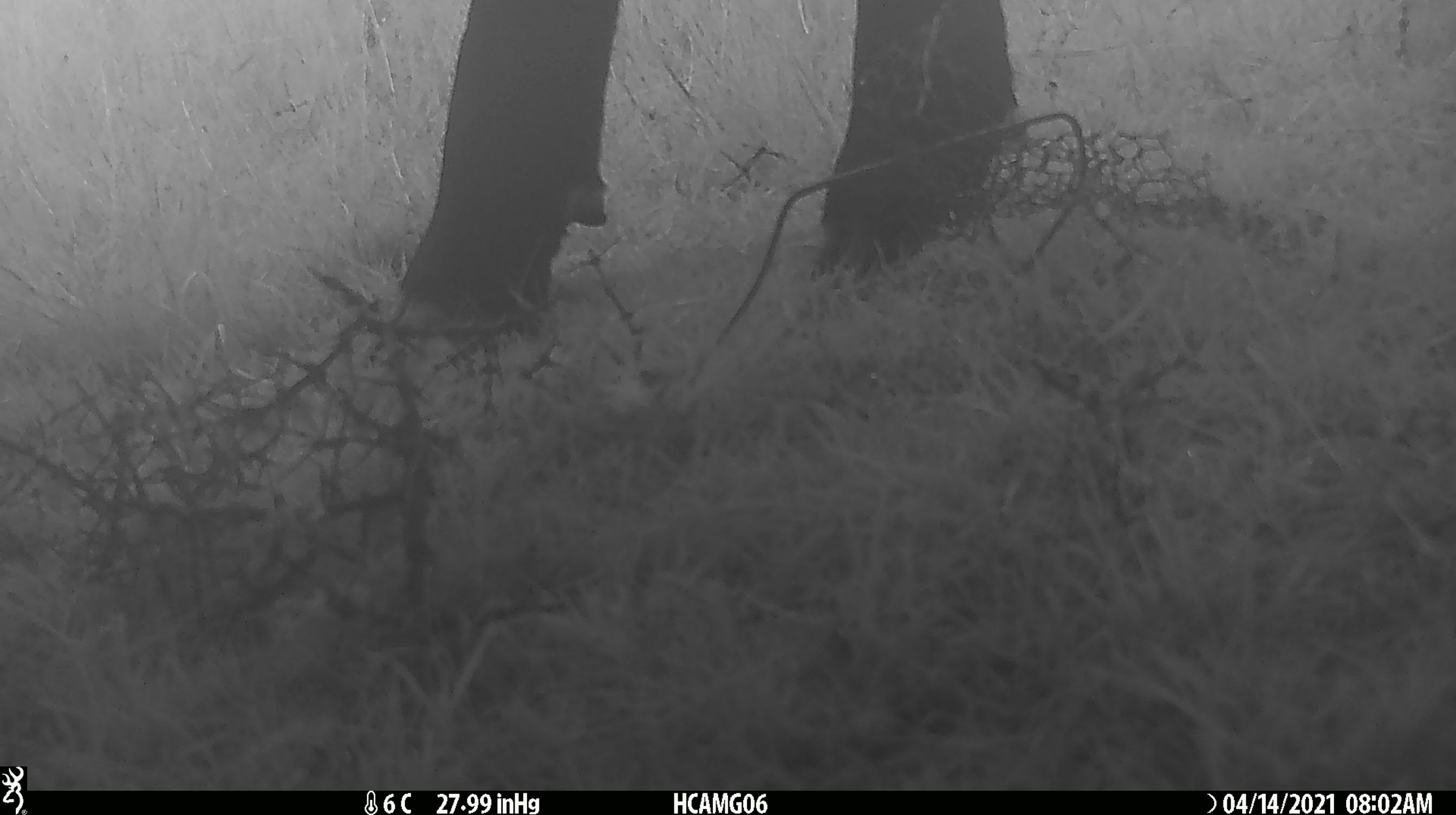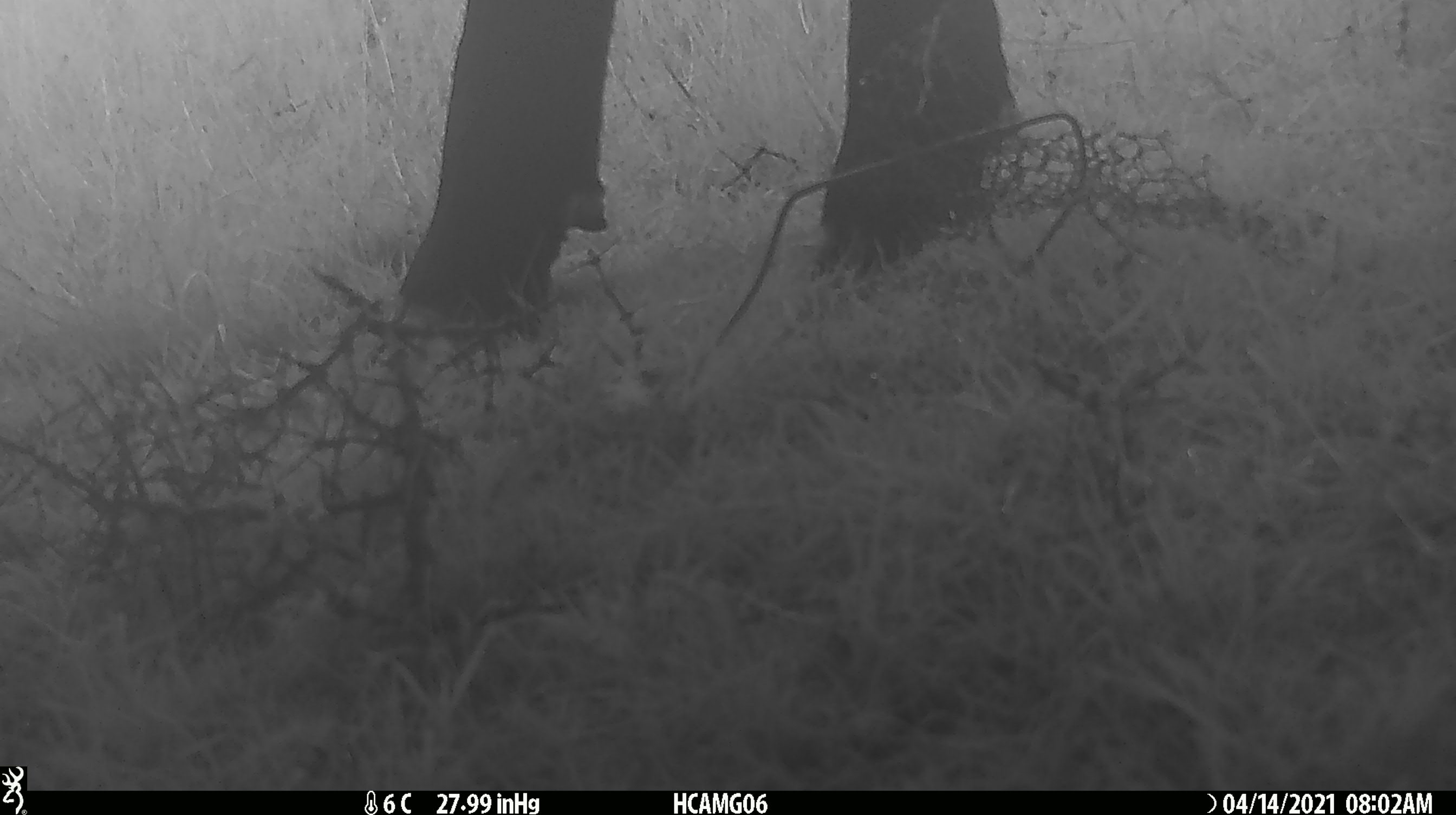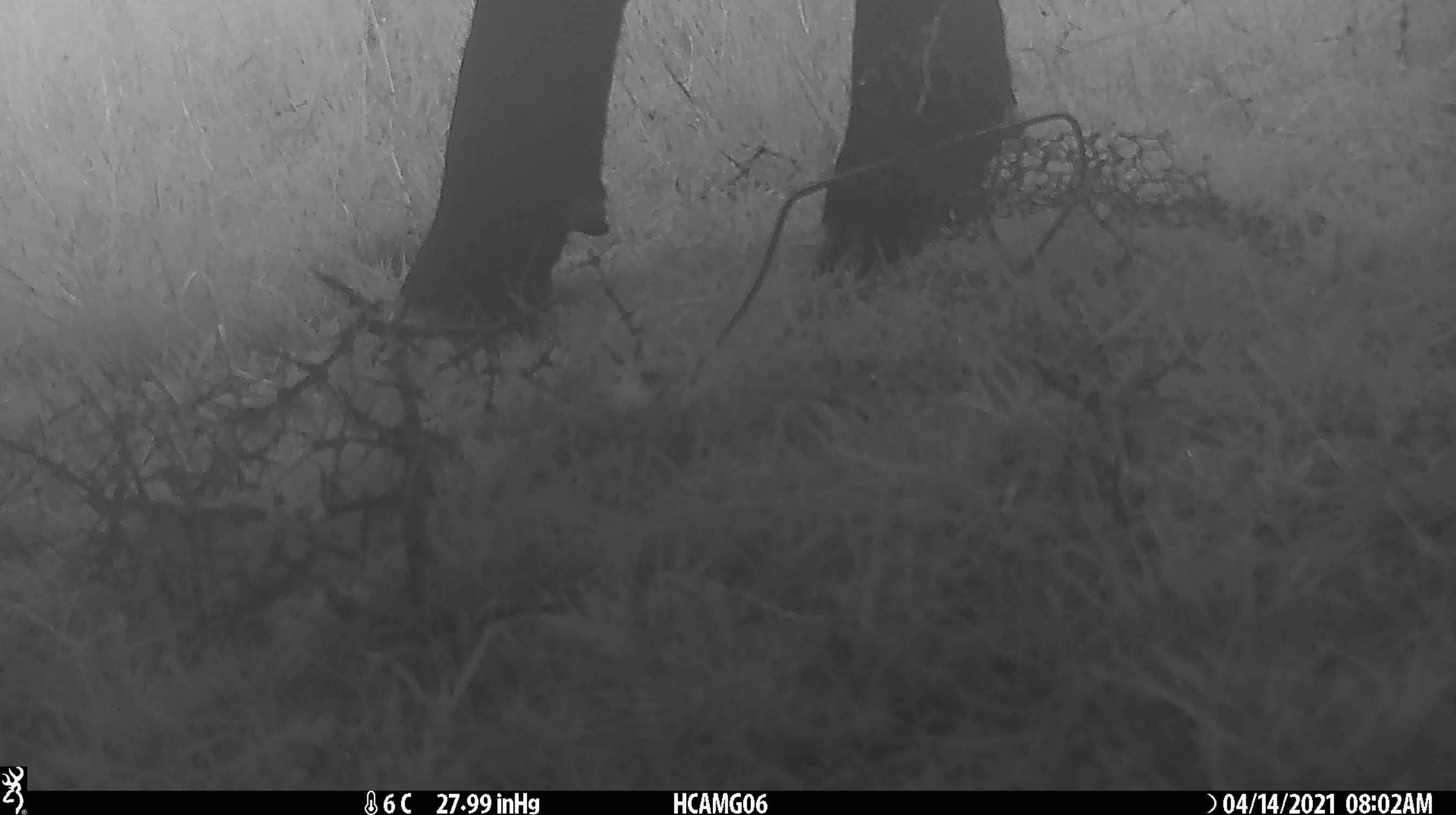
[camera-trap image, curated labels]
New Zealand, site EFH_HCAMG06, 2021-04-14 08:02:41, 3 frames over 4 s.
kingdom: Animalia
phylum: Chordata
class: Mammalia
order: Artiodactyla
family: Bovidae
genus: Bos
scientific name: Bos taurus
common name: domestic cow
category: cow